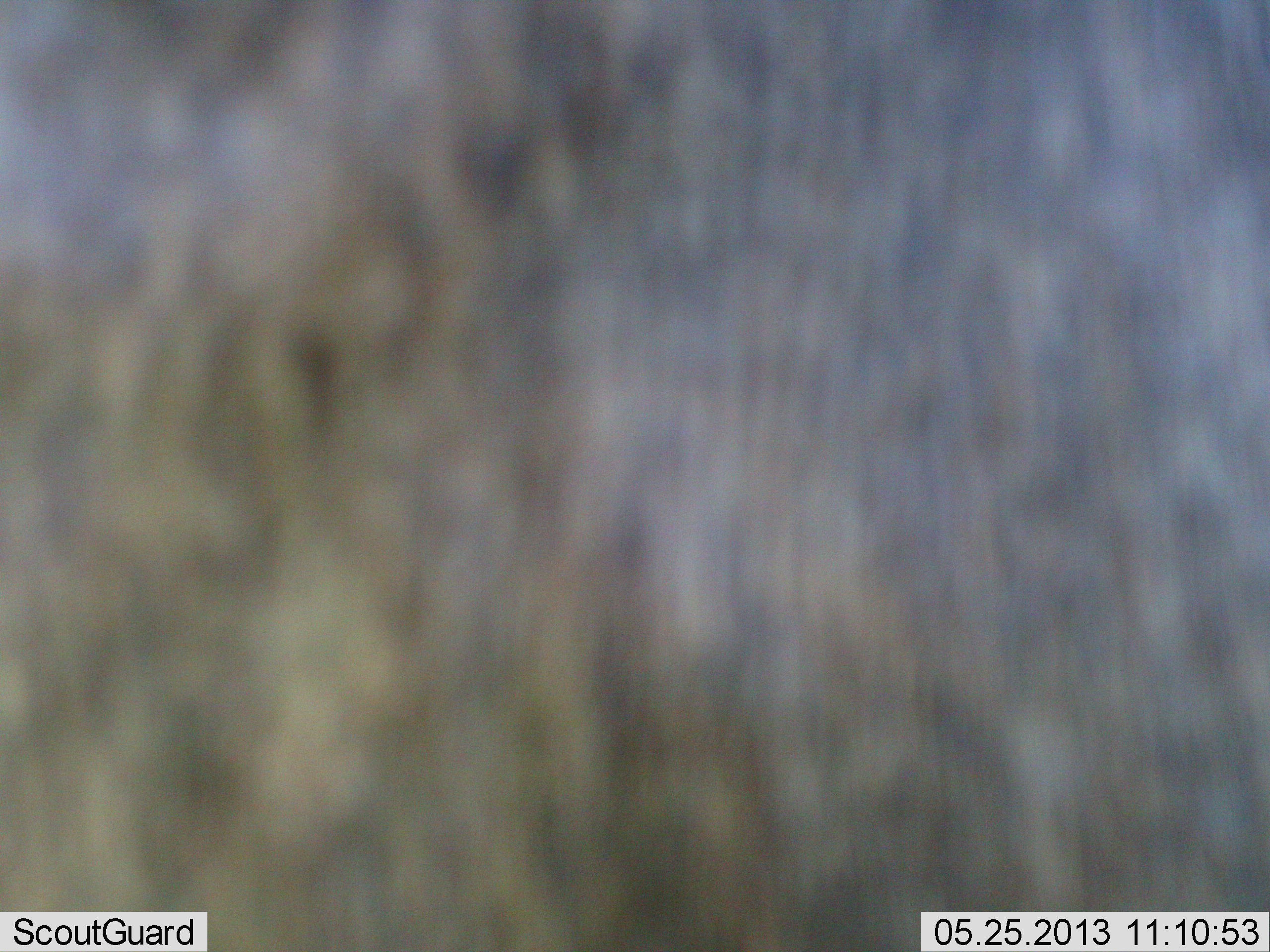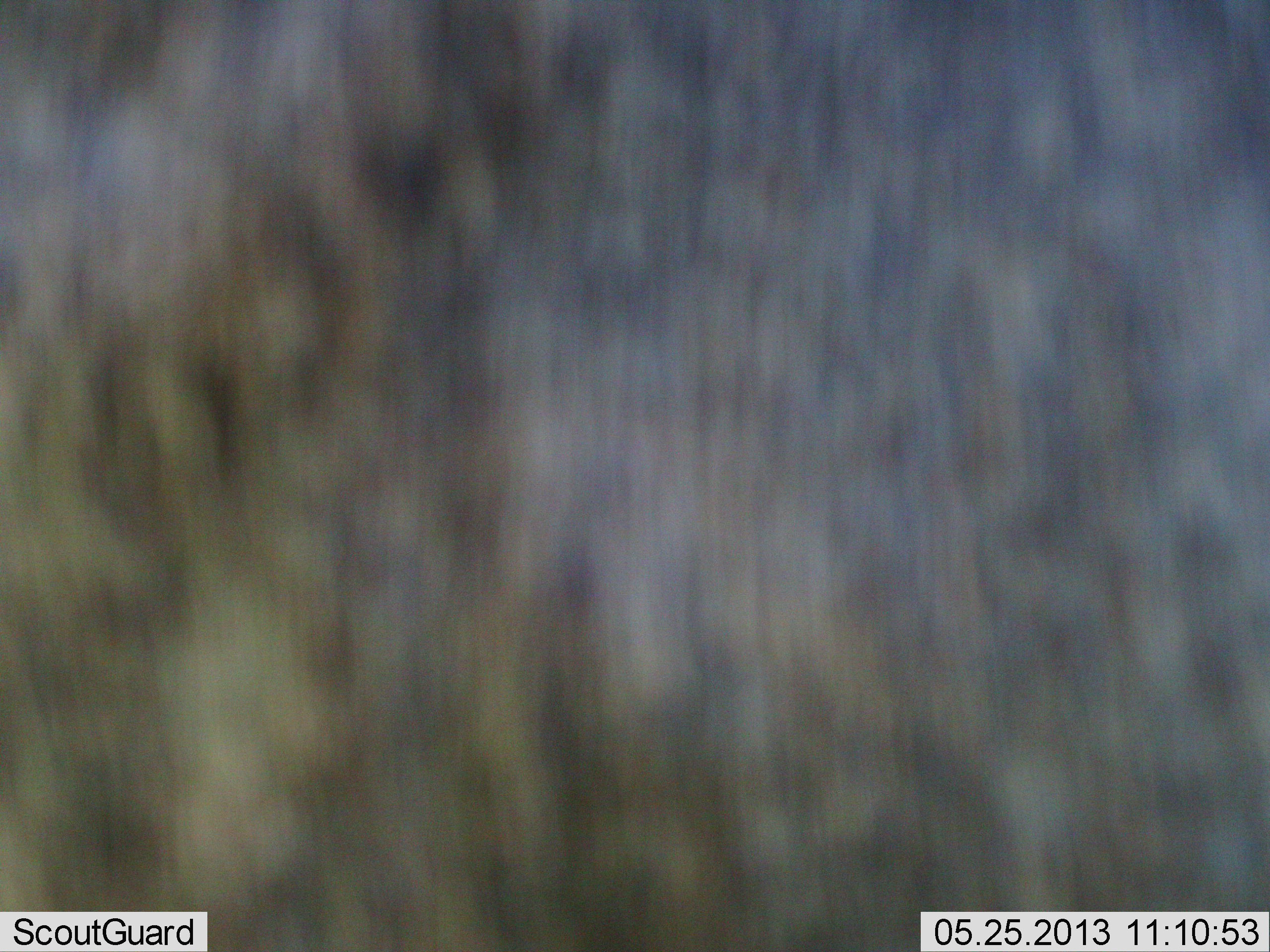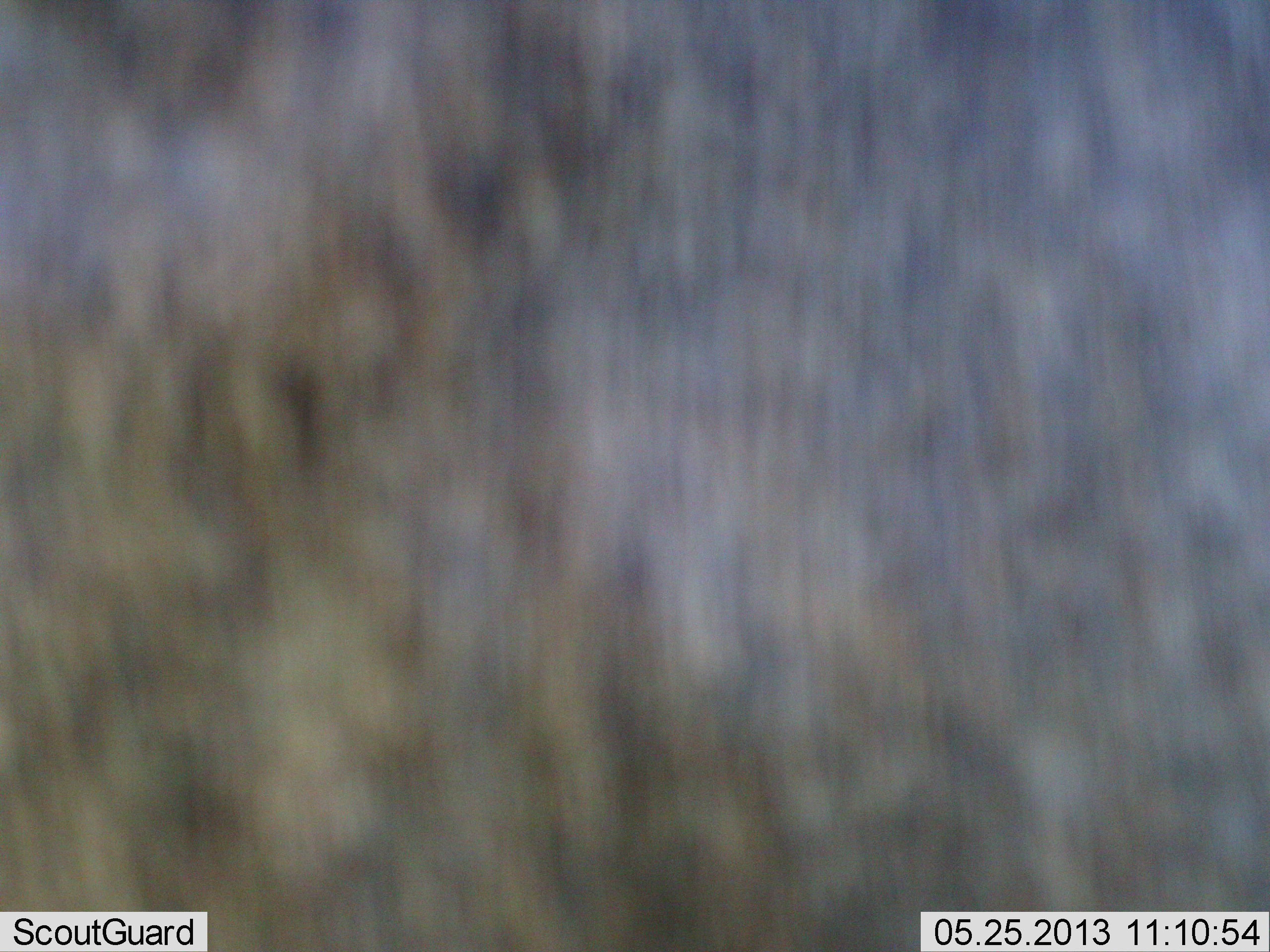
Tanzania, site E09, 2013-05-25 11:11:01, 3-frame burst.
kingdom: Animalia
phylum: Chordata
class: Mammalia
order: Artiodactyla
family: Bovidae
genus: Connochaetes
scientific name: Connochaetes taurinus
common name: blue wildebeest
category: wildebeest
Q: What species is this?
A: Wildebeest (blue wildebeest) (Connochaetes taurinus).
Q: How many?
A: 1.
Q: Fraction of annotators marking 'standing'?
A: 71%.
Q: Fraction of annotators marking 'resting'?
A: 14%.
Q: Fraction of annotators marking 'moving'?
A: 14%.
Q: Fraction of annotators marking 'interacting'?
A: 0%.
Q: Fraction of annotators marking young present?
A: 0%.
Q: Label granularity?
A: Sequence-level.